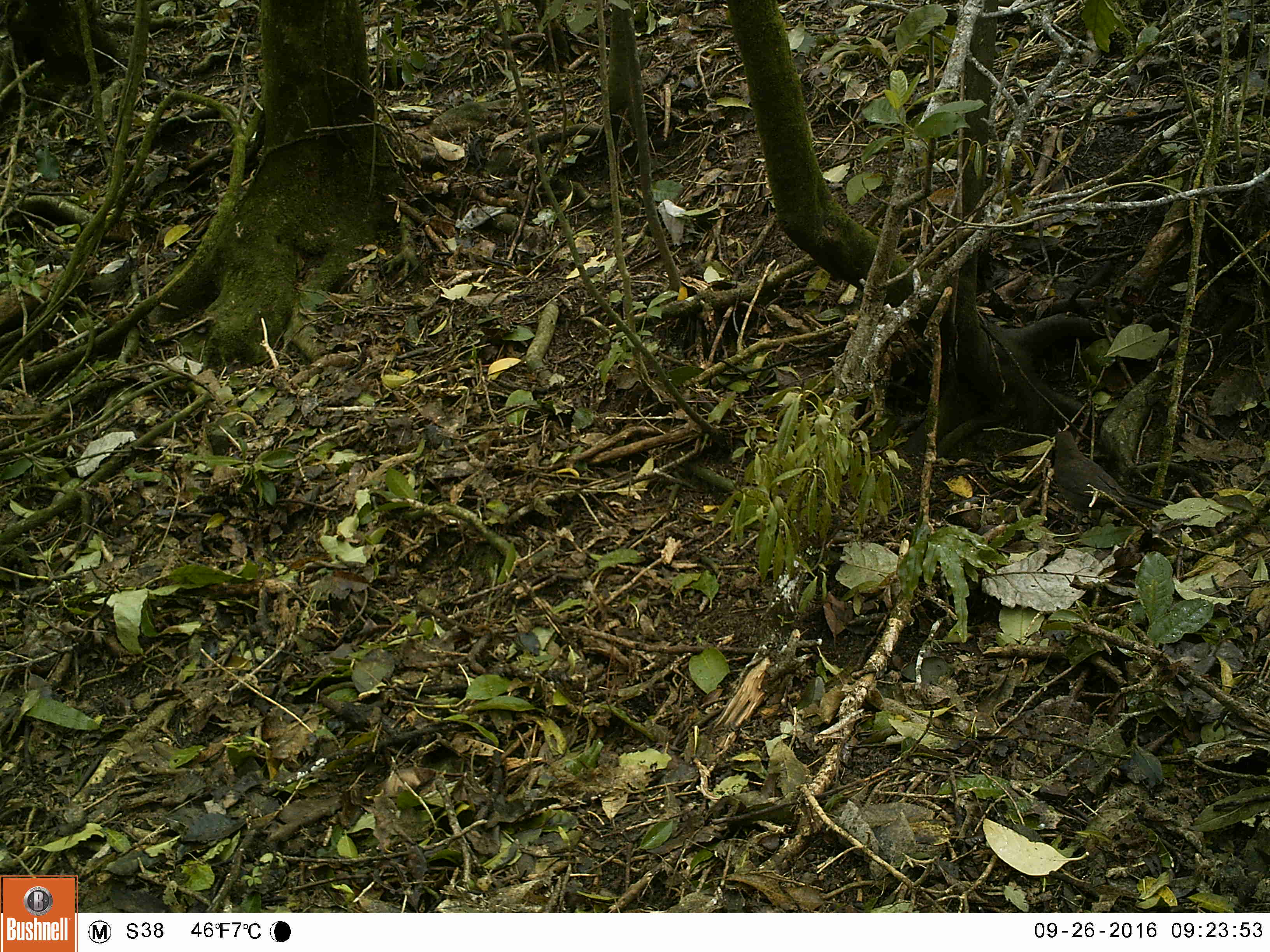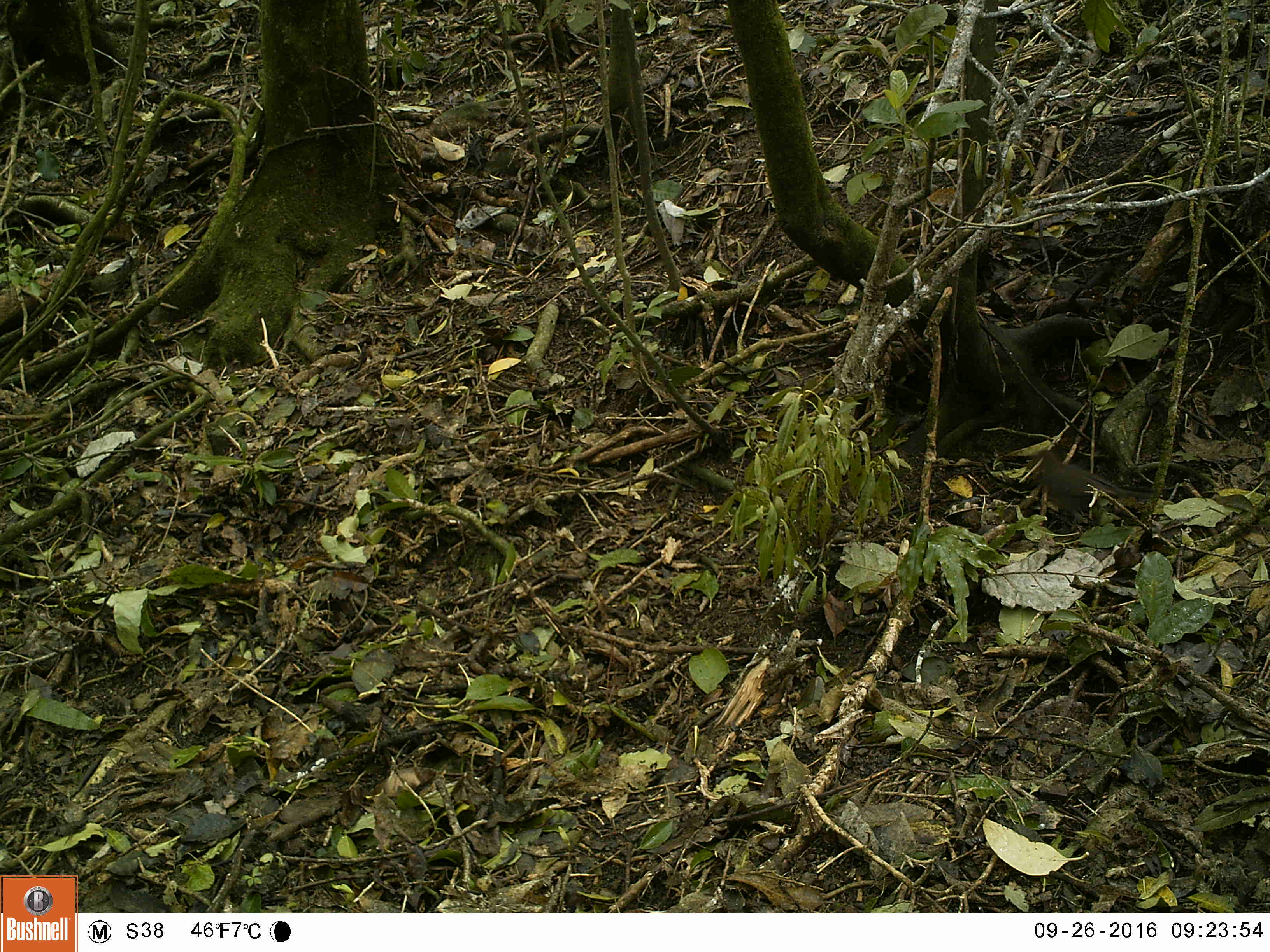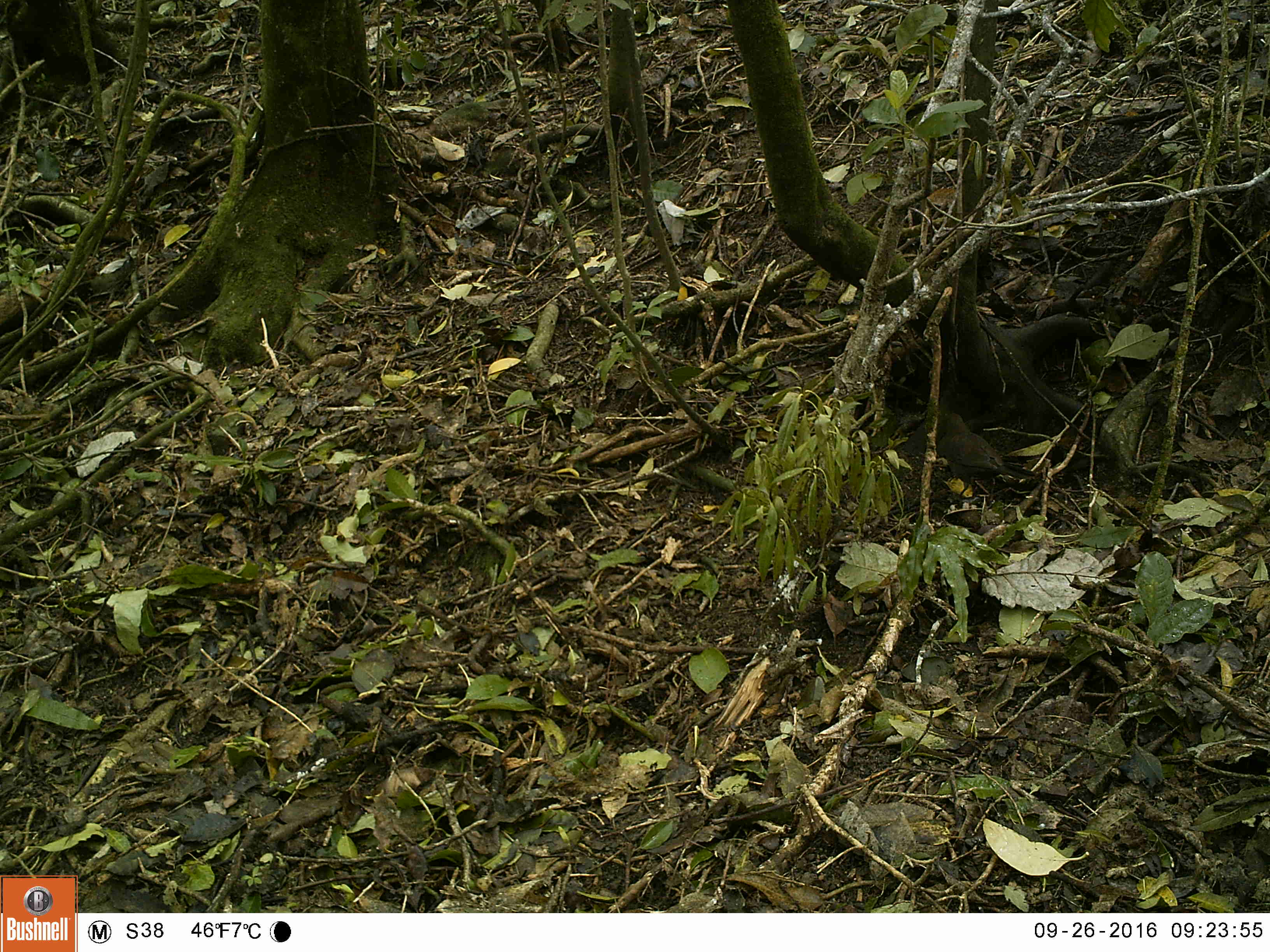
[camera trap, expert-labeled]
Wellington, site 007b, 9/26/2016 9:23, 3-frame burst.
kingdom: Animalia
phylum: Chordata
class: Aves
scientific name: Aves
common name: bird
Bird (Aves).